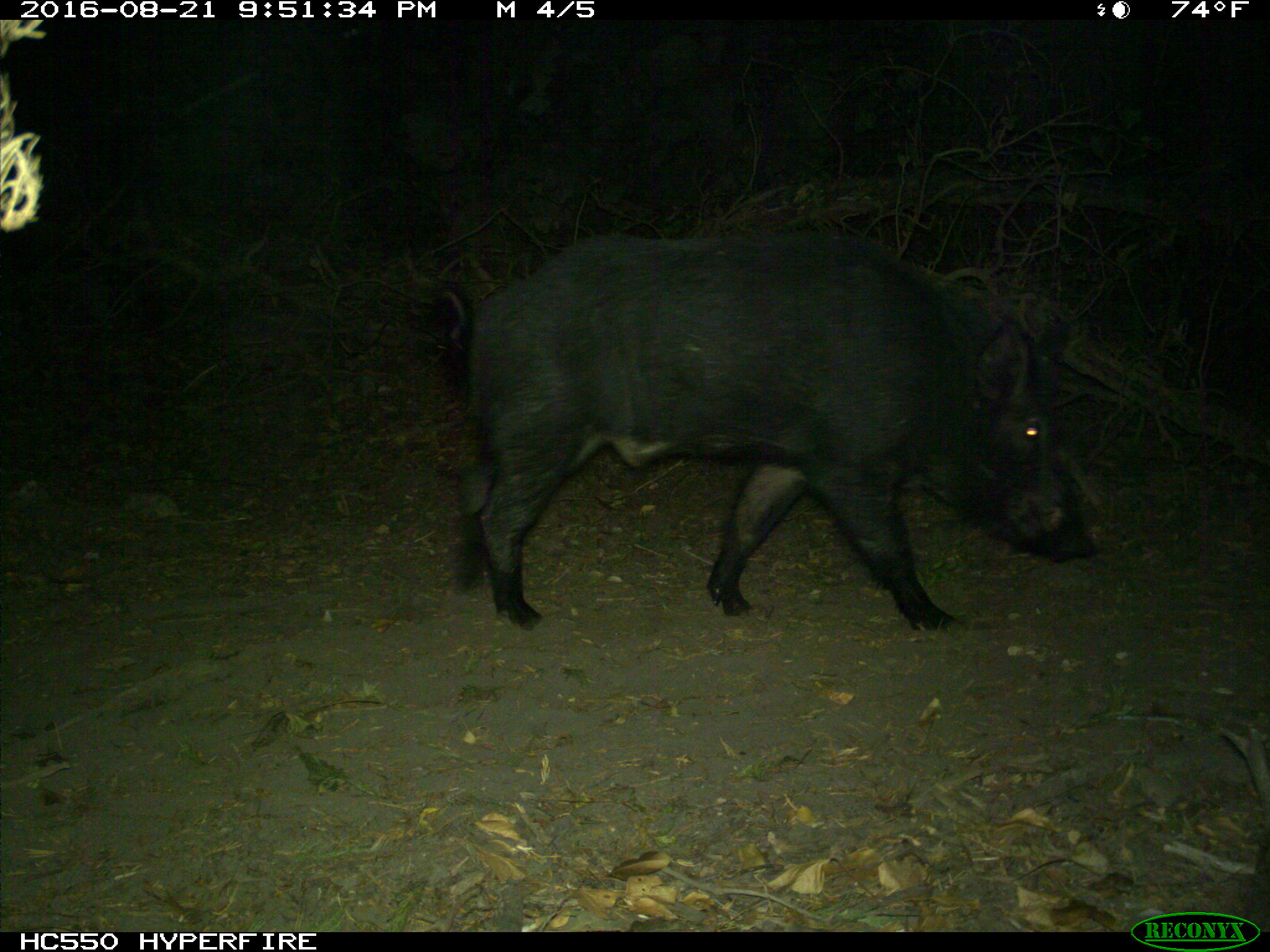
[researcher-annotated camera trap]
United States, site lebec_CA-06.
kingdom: Animalia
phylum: Chordata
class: Mammalia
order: Artiodactyla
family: Suidae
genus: Sus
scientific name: Sus scrofa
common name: wild boar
Sus scrofa (wild boar).